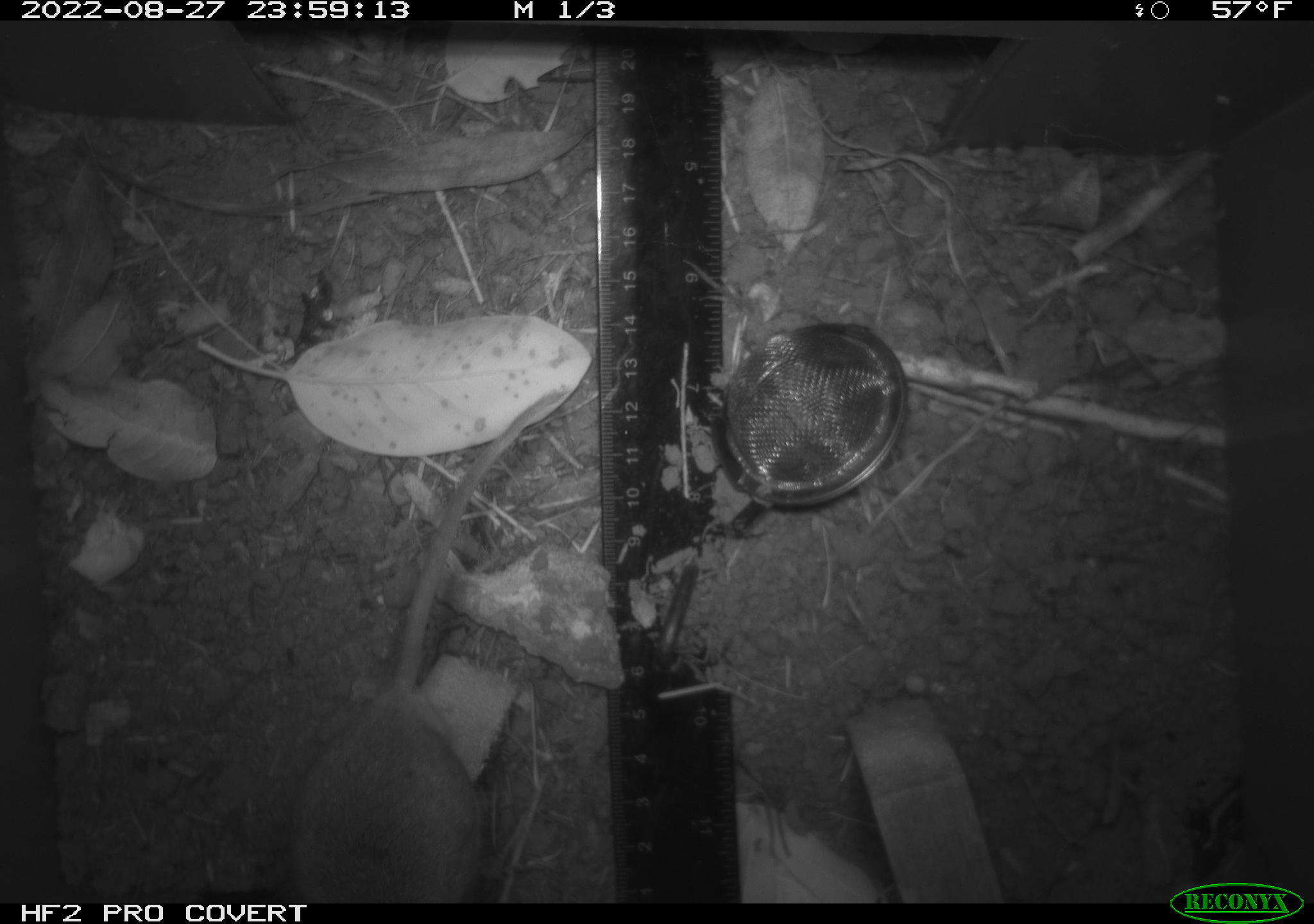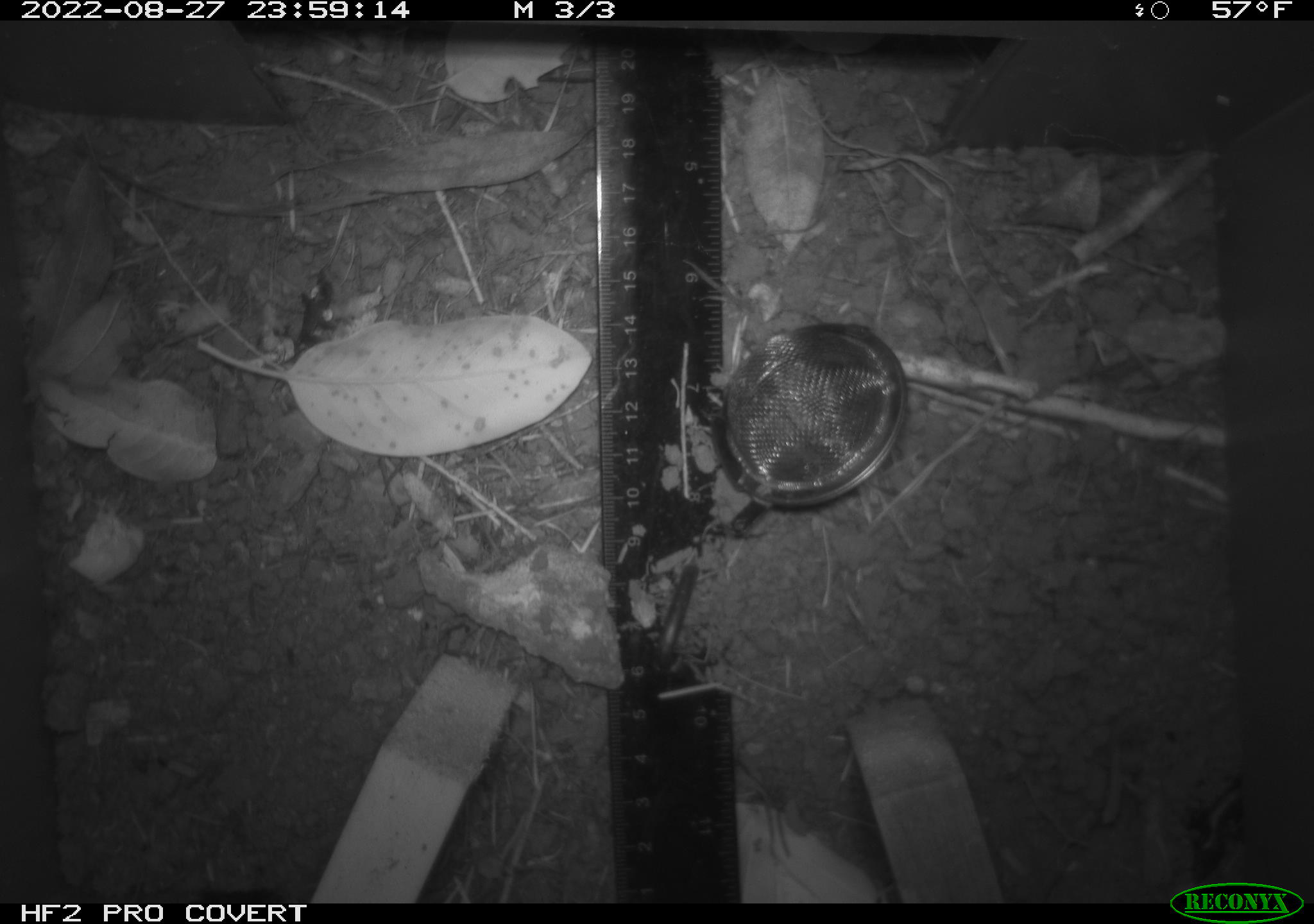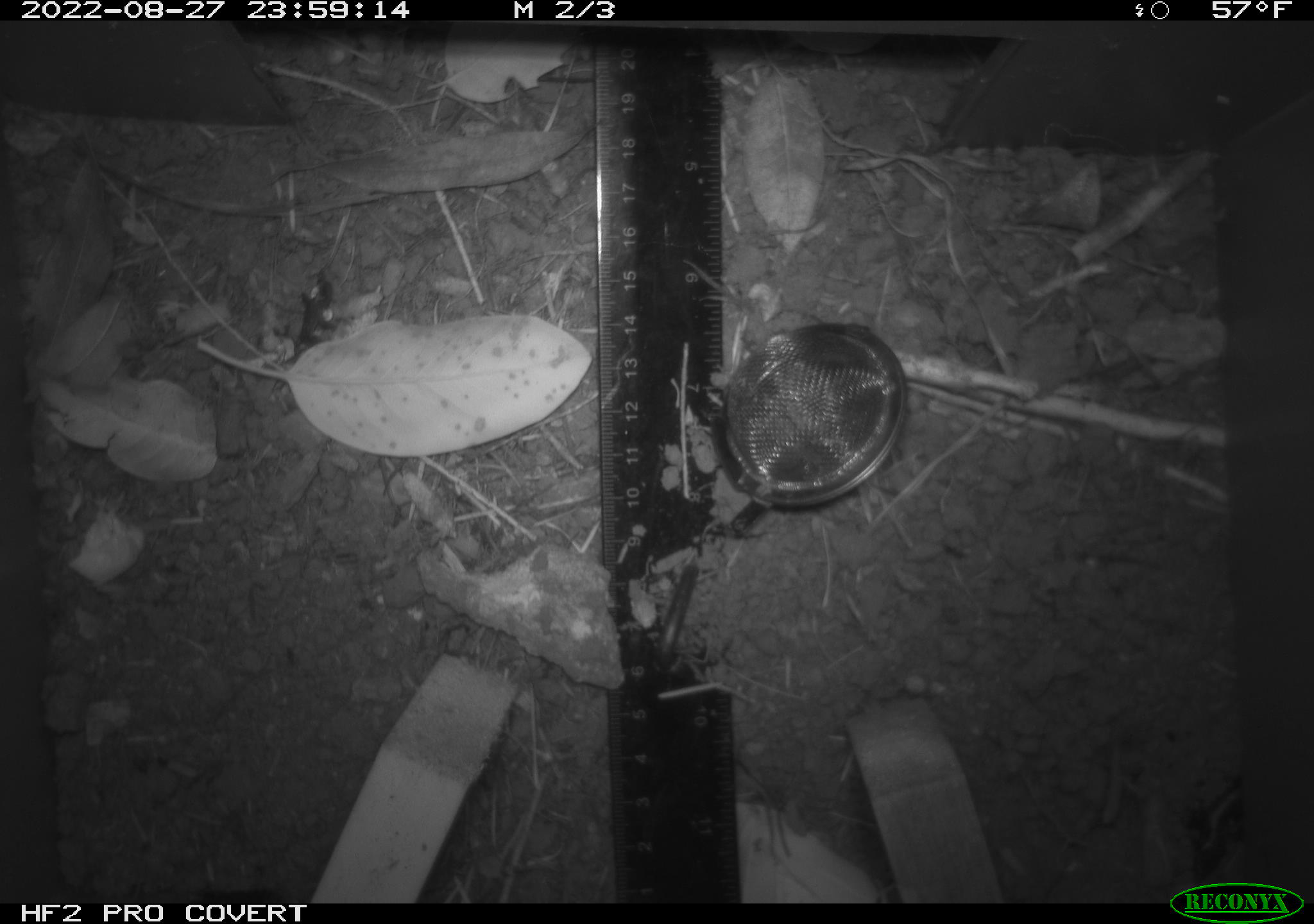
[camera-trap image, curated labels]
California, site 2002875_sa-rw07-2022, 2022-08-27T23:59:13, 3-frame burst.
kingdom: Animalia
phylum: Chordata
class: Mammalia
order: Rodentia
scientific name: Rodentia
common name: mouse species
Mouse species (Rodentia).